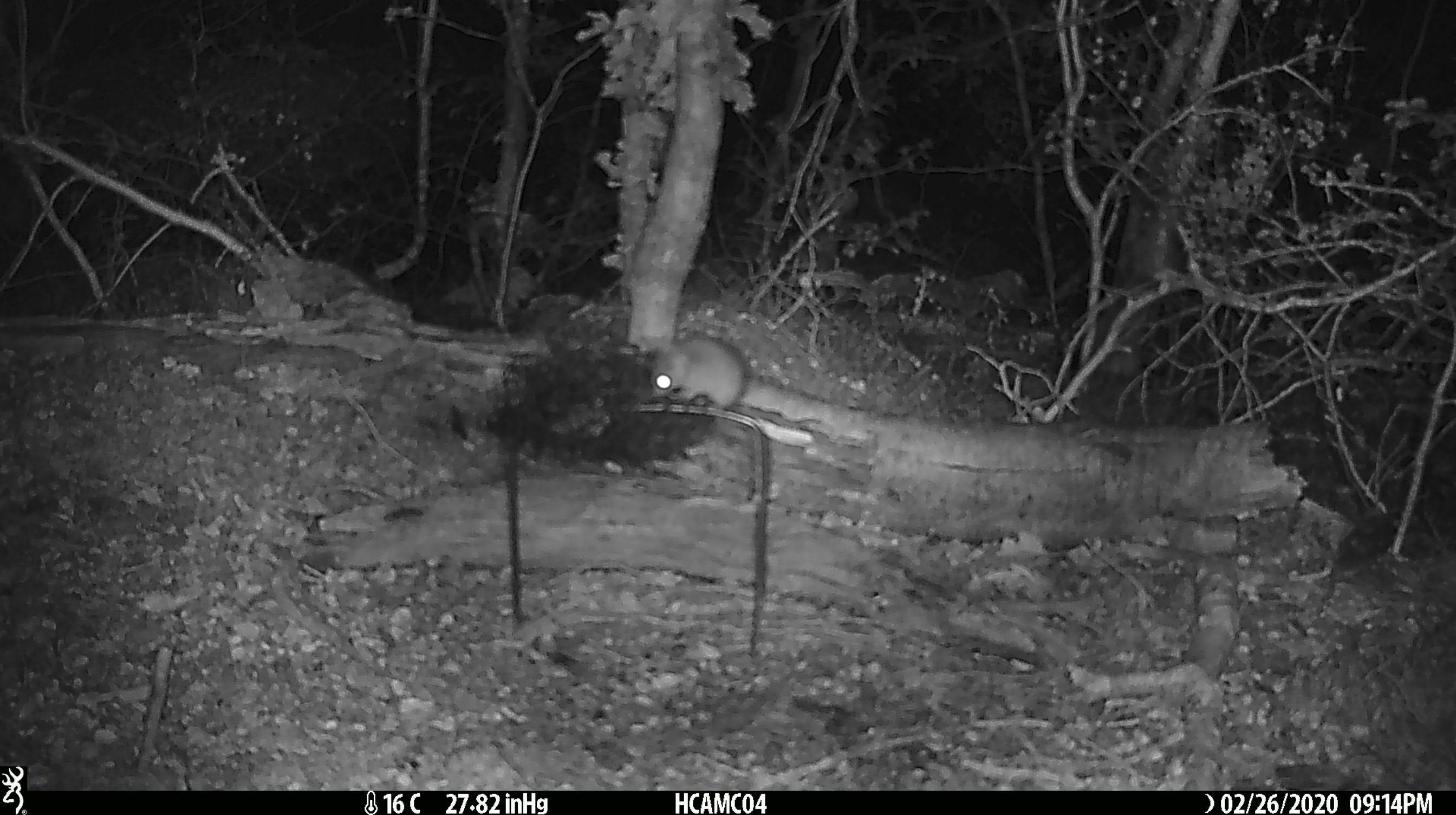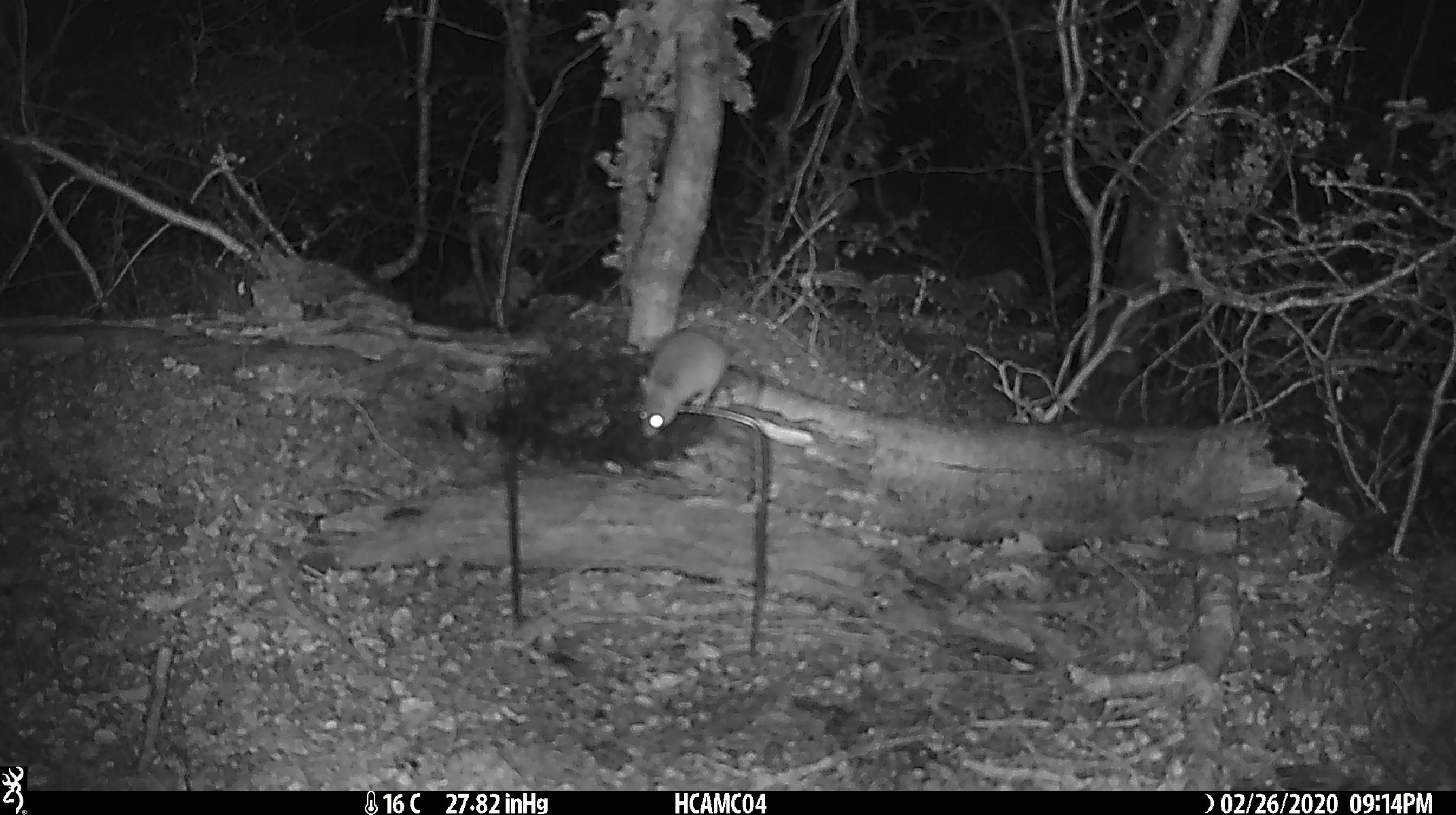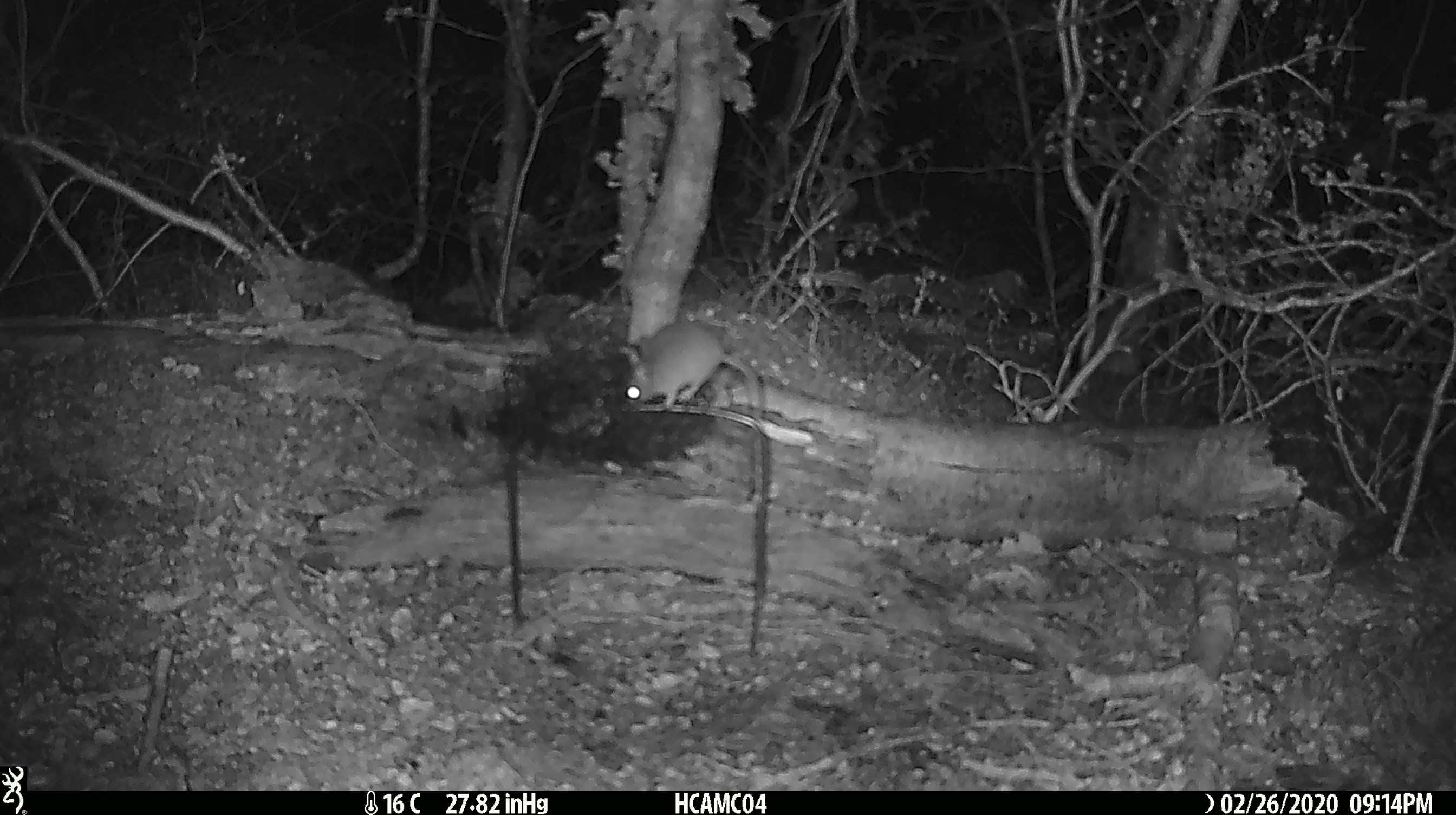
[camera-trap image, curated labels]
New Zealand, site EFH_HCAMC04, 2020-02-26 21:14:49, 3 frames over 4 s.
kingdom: Animalia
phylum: Chordata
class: Mammalia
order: Rodentia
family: Muridae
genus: Mus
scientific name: Mus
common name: mouse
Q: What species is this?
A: Mouse (Mus).